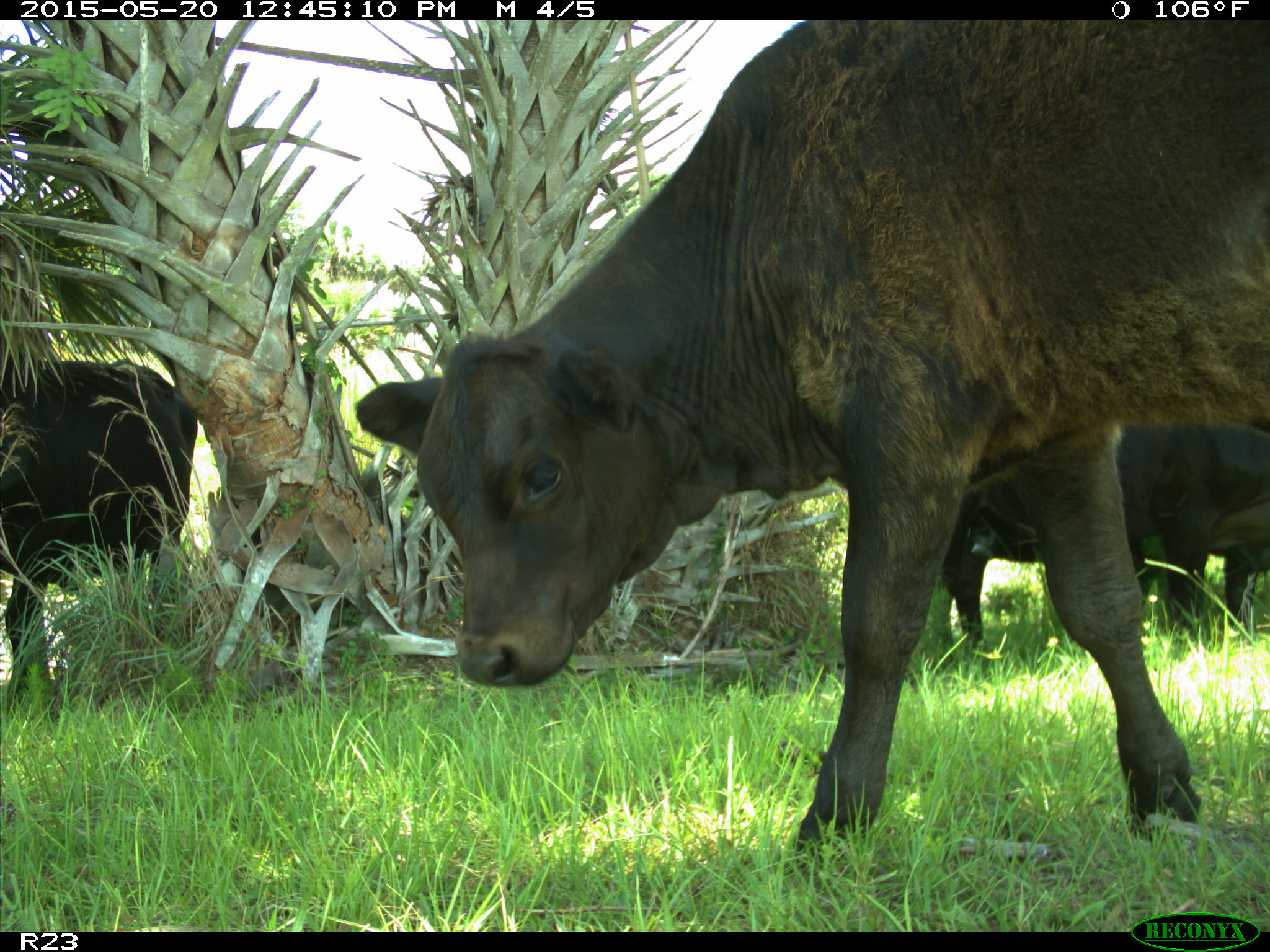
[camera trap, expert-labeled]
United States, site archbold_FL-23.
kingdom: Animalia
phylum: Chordata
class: Mammalia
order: Artiodactyla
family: Bovidae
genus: Bos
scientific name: Bos taurus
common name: domestic cow